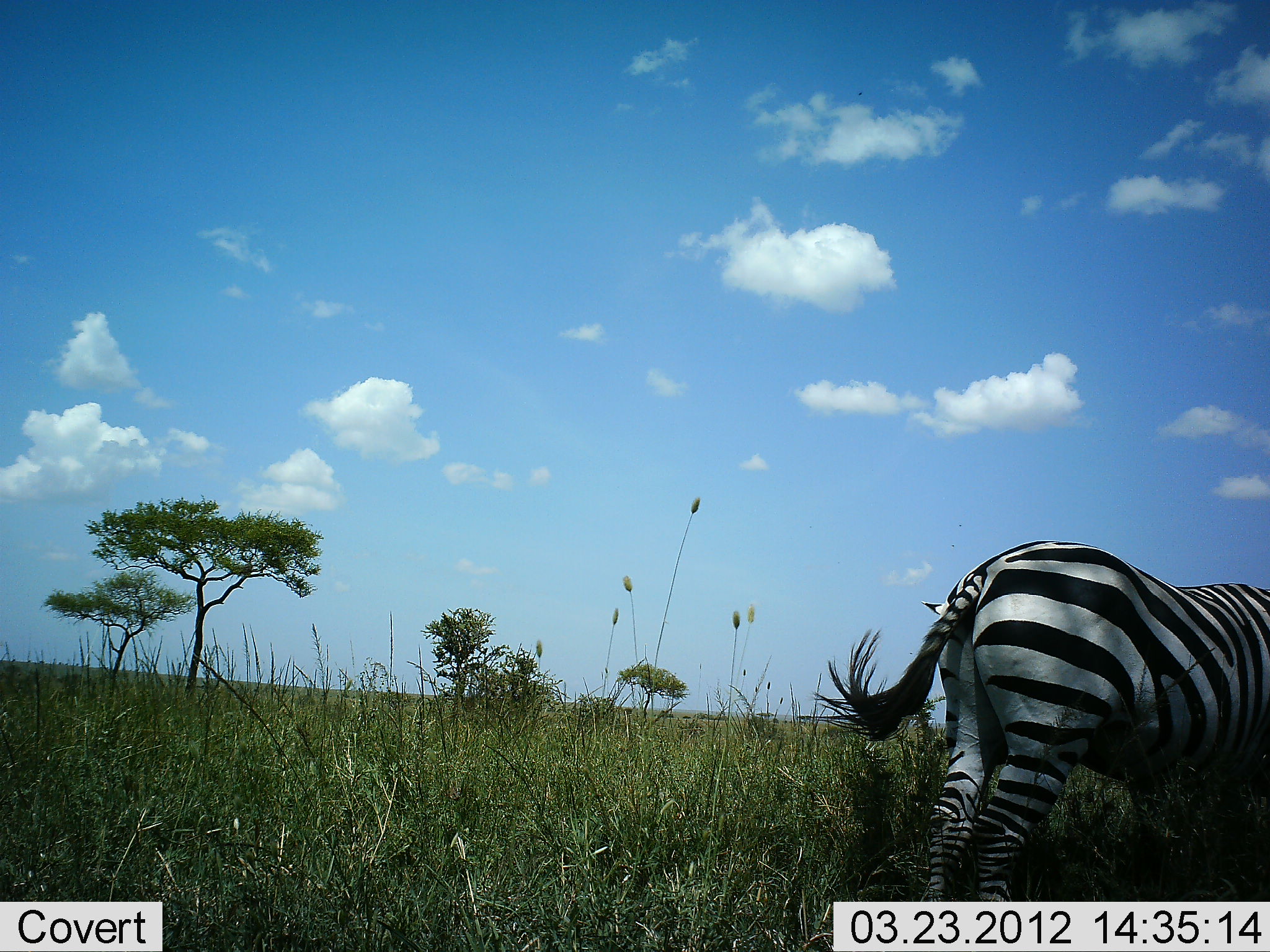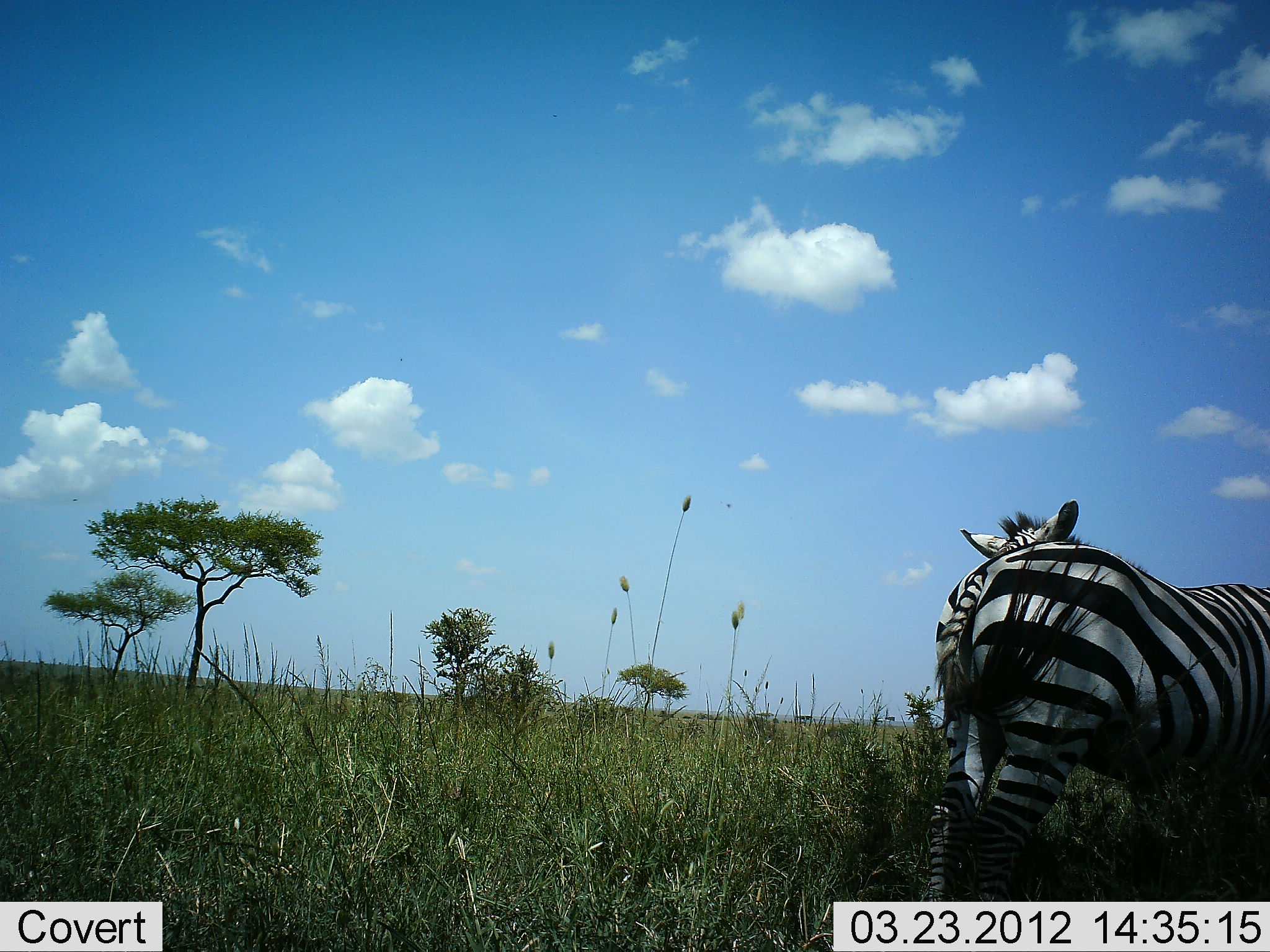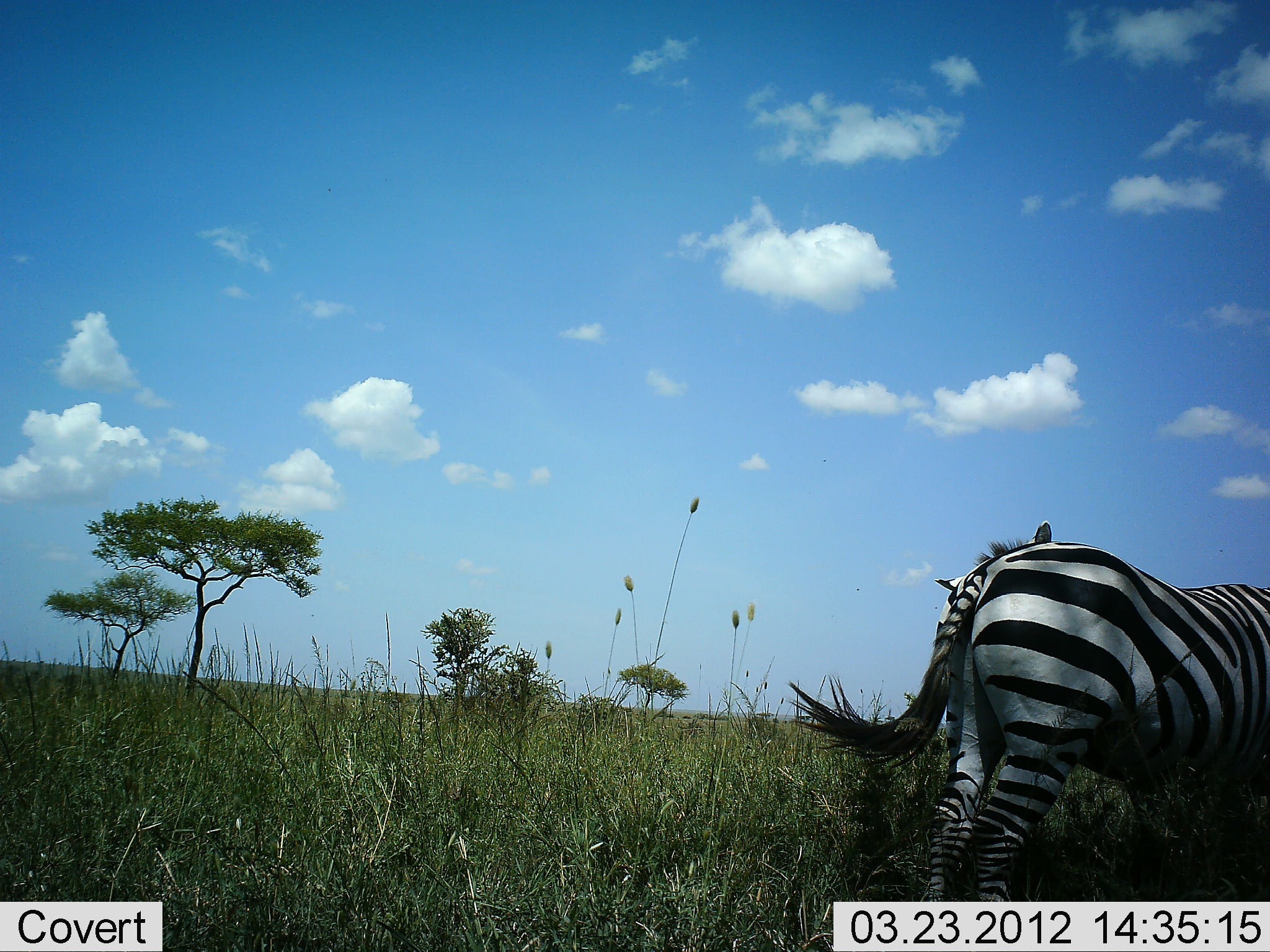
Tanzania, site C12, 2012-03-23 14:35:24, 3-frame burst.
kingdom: Animalia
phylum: Chordata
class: Mammalia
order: Perissodactyla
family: Equidae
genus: Equus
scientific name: Equus quagga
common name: plains zebra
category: zebra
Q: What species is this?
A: Zebra (plains zebra) (Equus quagga).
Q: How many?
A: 2.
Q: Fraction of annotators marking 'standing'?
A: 88%.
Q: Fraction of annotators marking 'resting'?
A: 4%.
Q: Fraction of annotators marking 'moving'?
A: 0%.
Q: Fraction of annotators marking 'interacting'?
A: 12%.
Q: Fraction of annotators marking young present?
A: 0%.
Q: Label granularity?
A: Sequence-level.